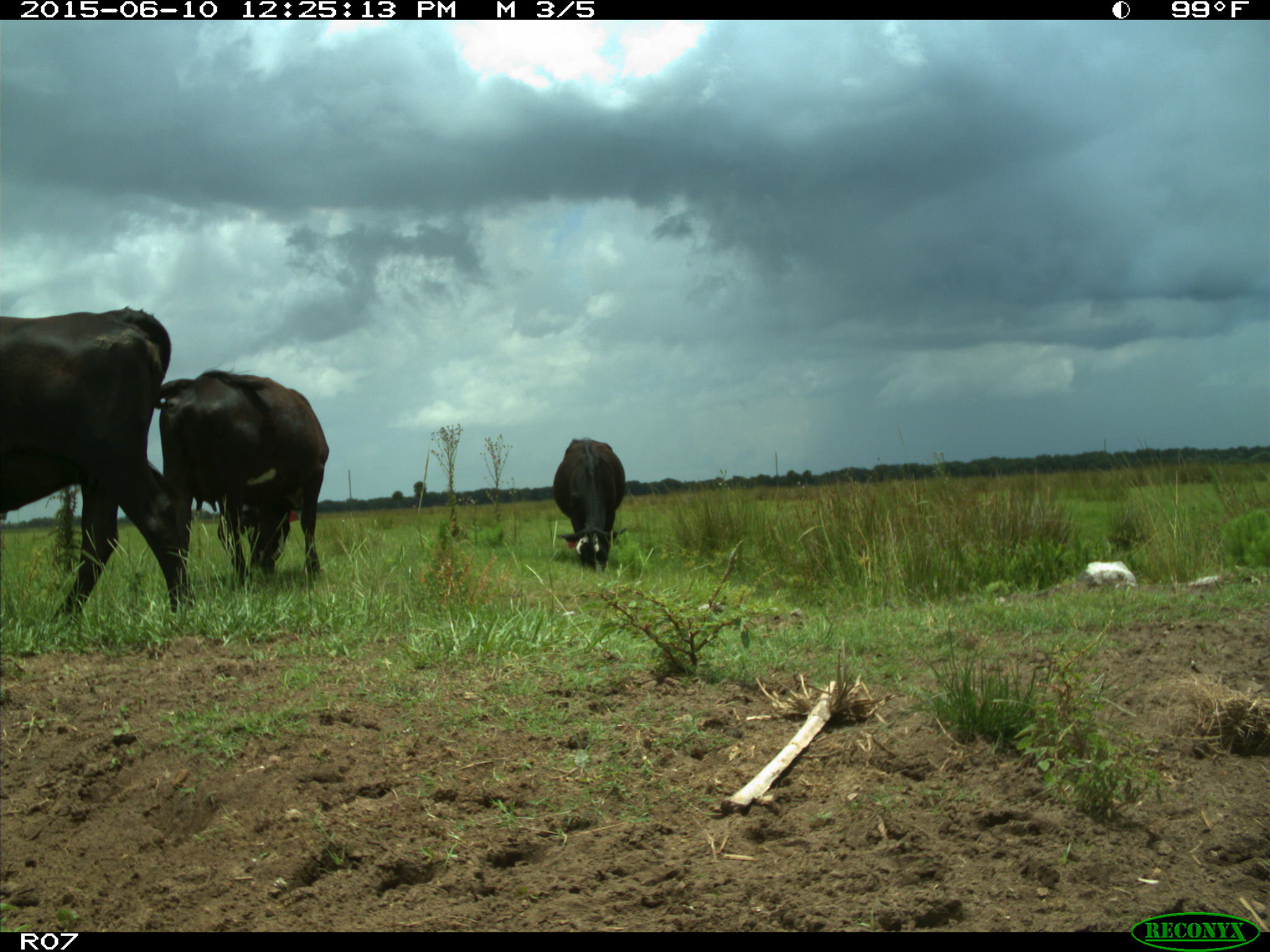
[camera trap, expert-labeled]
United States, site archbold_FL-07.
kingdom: Animalia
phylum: Chordata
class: Mammalia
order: Artiodactyla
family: Bovidae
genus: Bos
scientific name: Bos taurus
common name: domestic cow